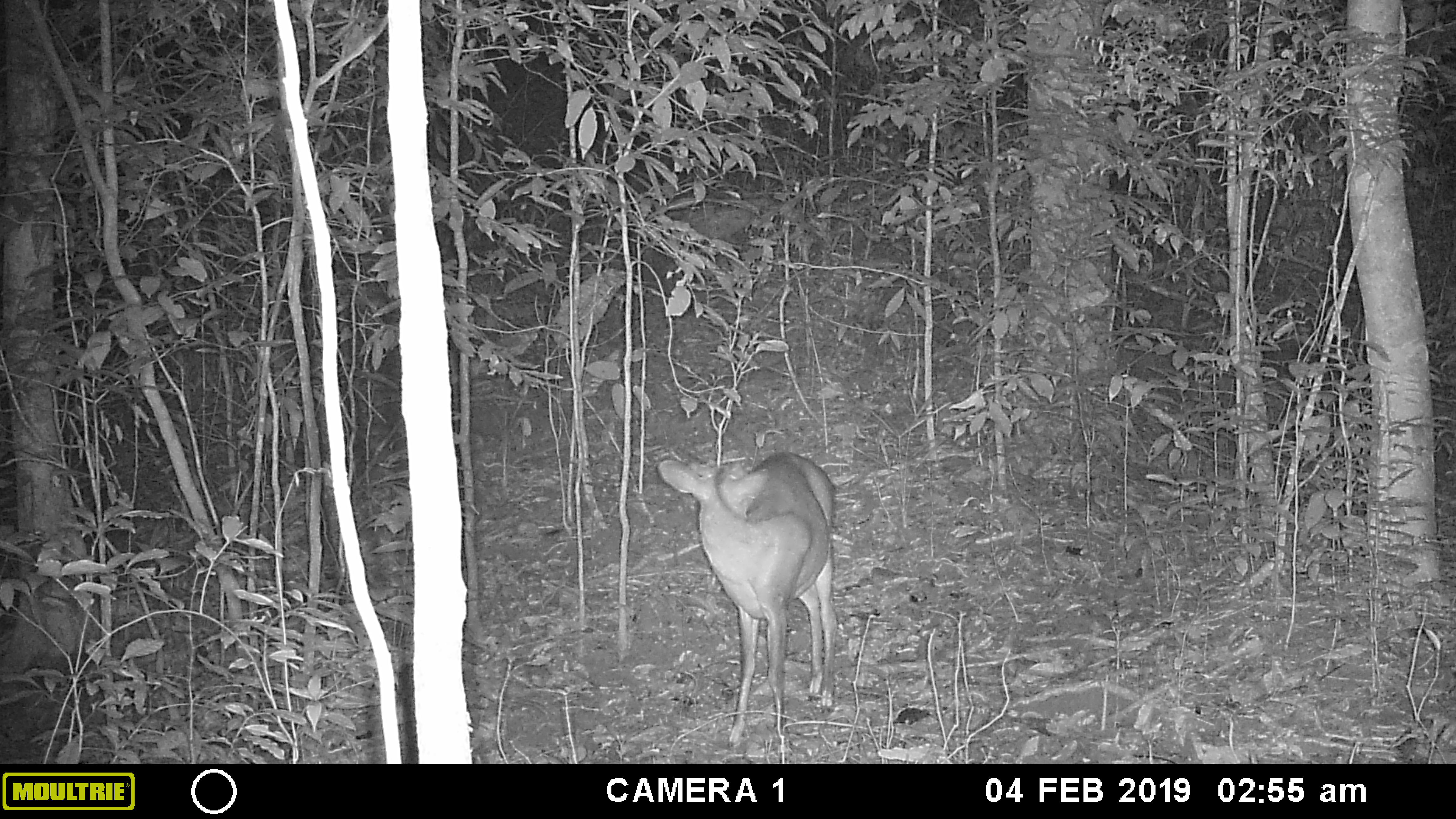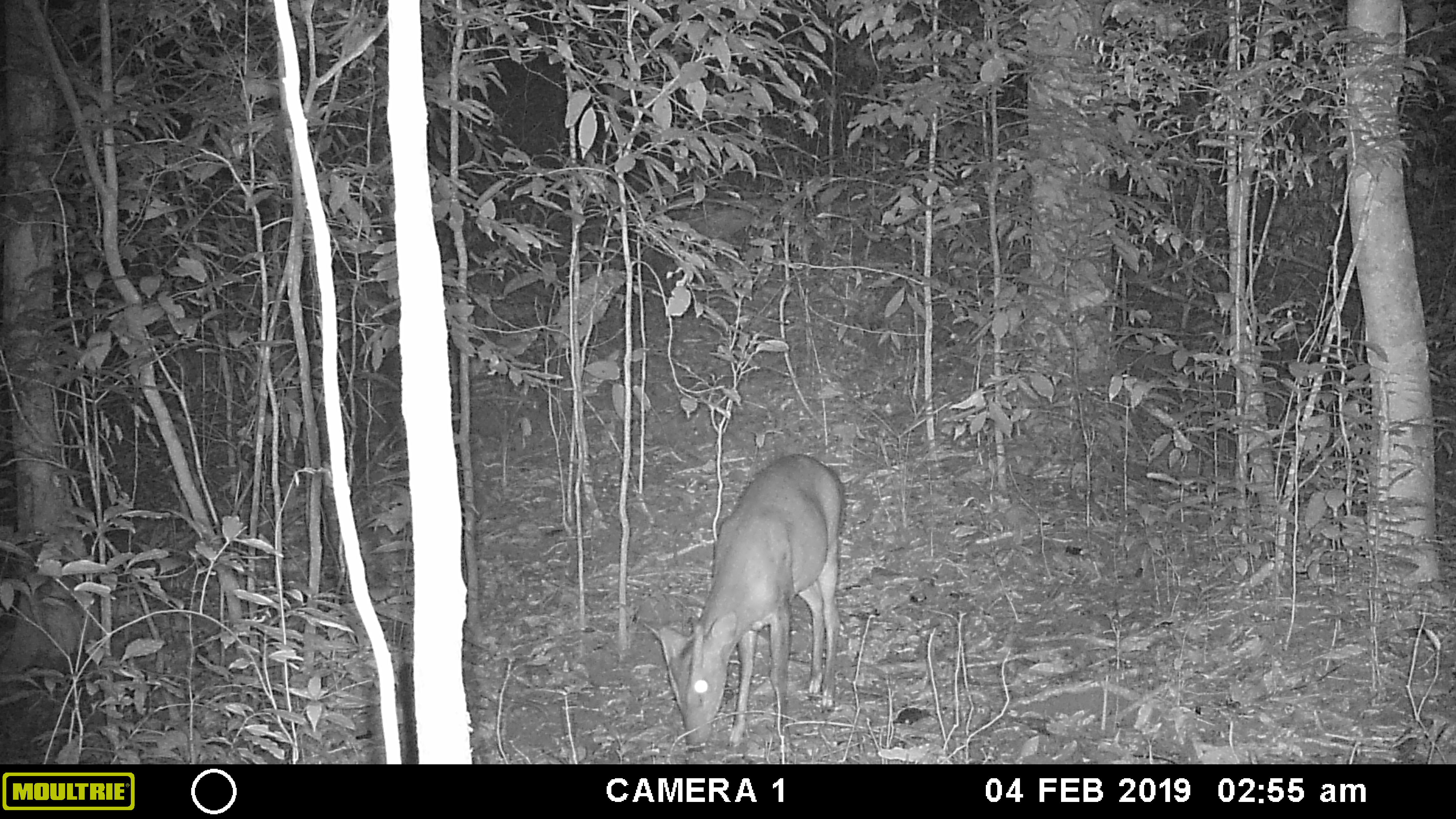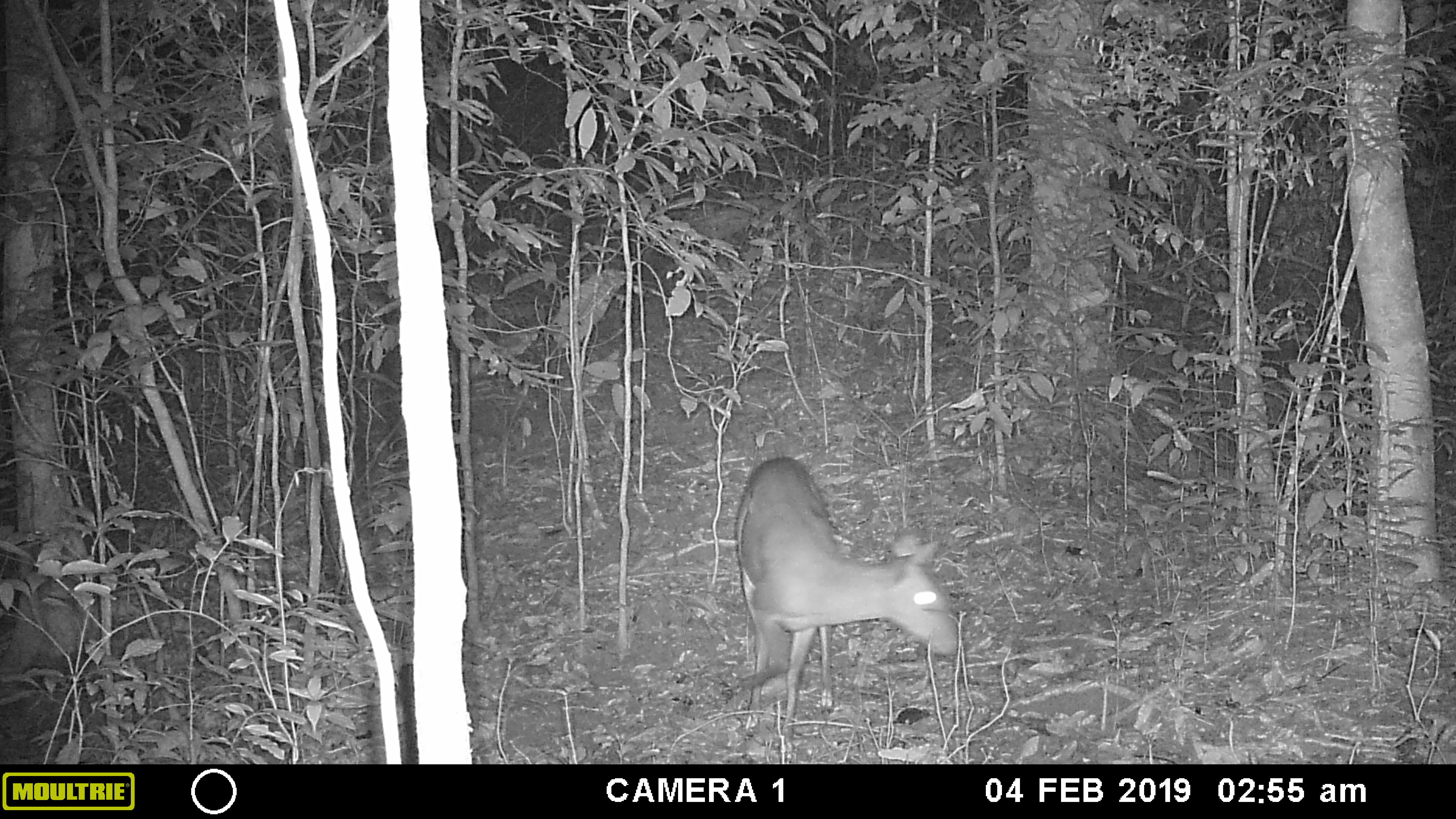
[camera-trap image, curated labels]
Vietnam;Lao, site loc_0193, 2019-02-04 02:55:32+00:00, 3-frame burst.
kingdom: Animalia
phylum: Chordata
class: Mammalia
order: Artiodactyla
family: Cervidae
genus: Muntiacus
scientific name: Muntiacus vuquangensis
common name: large-antlered muntjac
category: large antlered muntjac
Large antlered muntjac (large-antlered muntjac) (Muntiacus vuquangensis). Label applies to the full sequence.